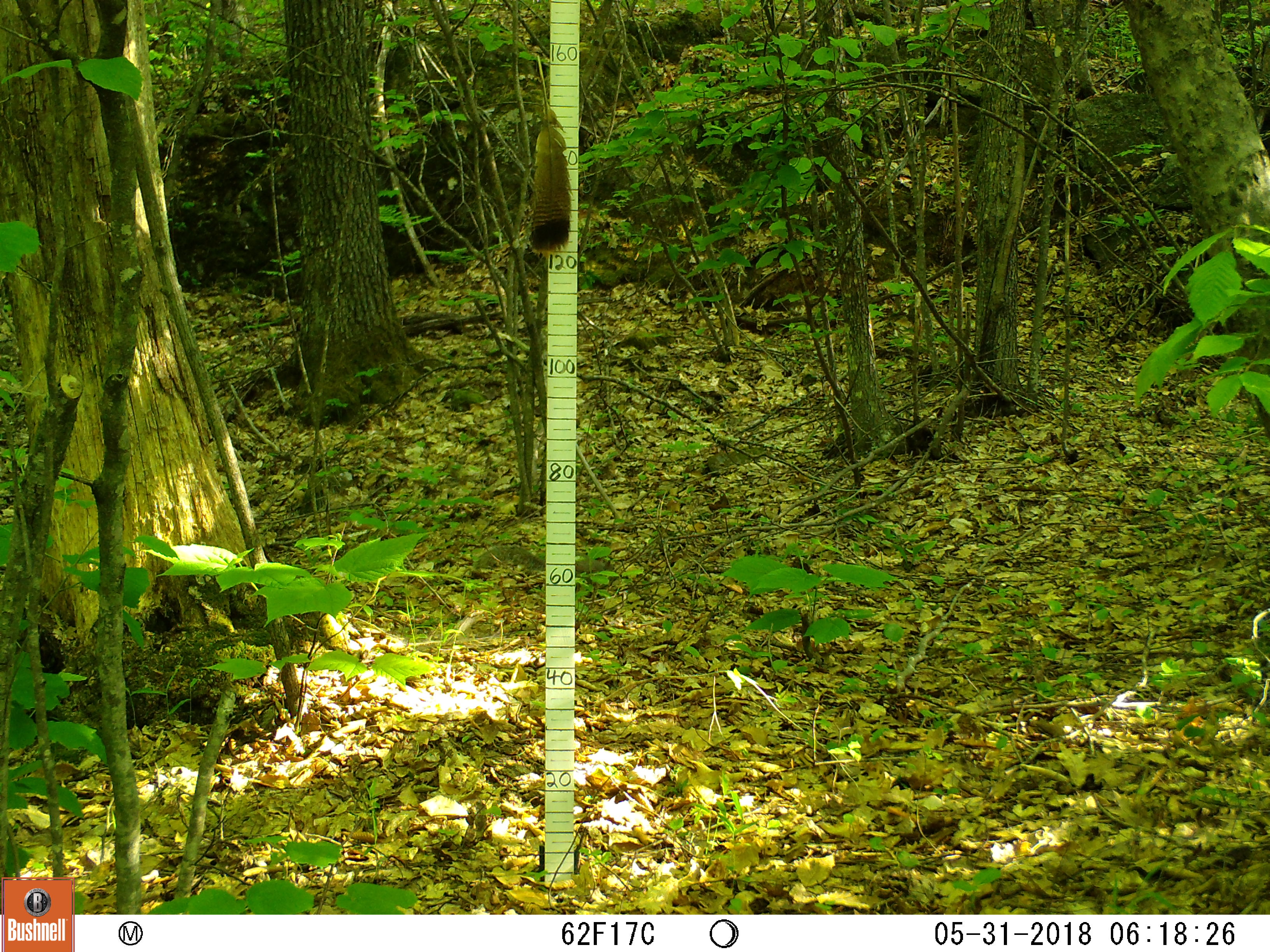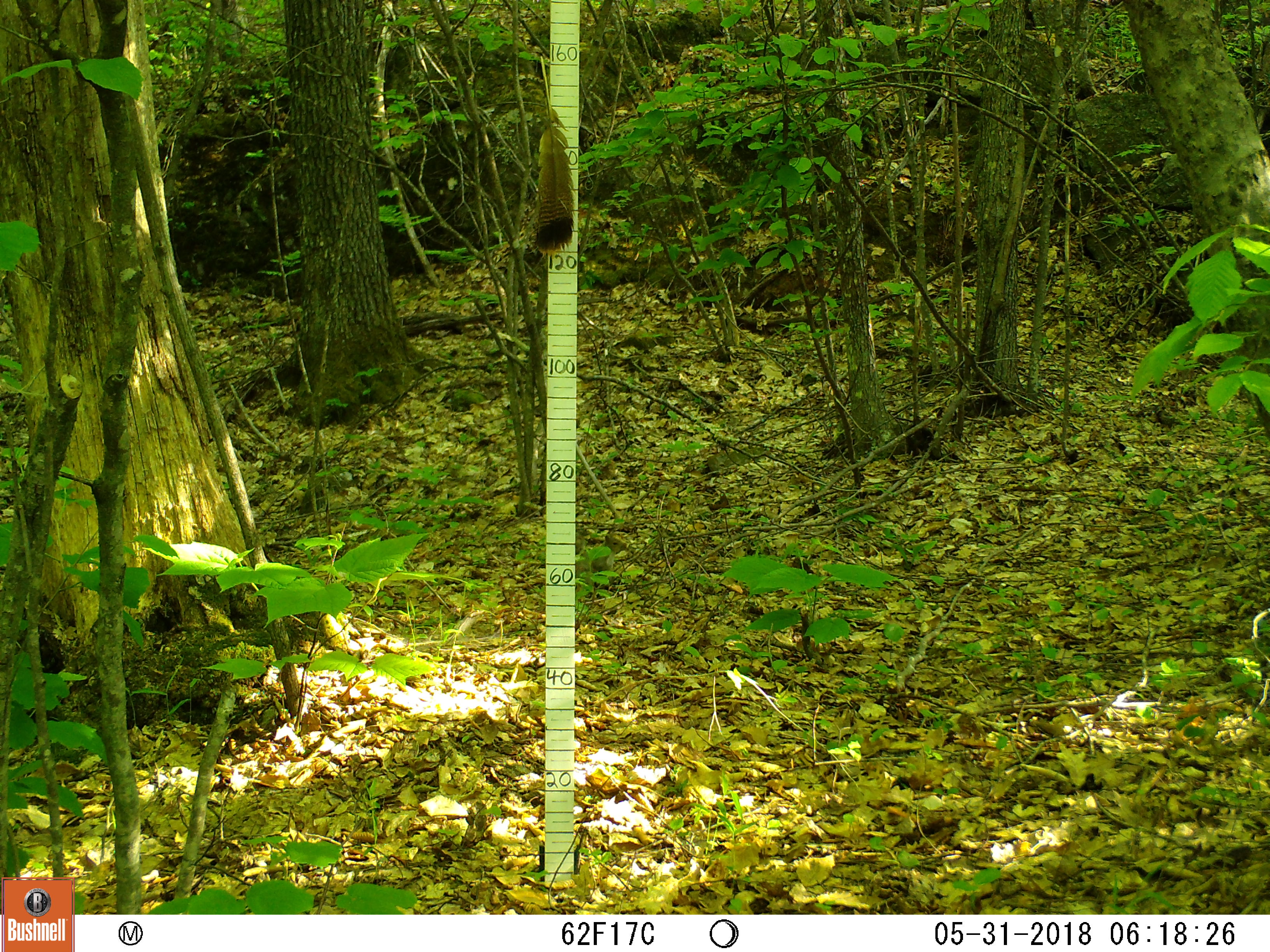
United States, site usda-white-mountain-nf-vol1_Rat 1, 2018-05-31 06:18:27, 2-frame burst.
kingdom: Animalia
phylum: Chordata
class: Mammalia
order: Rodentia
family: Sciuridae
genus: Sciurus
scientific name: Sciurus carolinensis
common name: gray squirrel